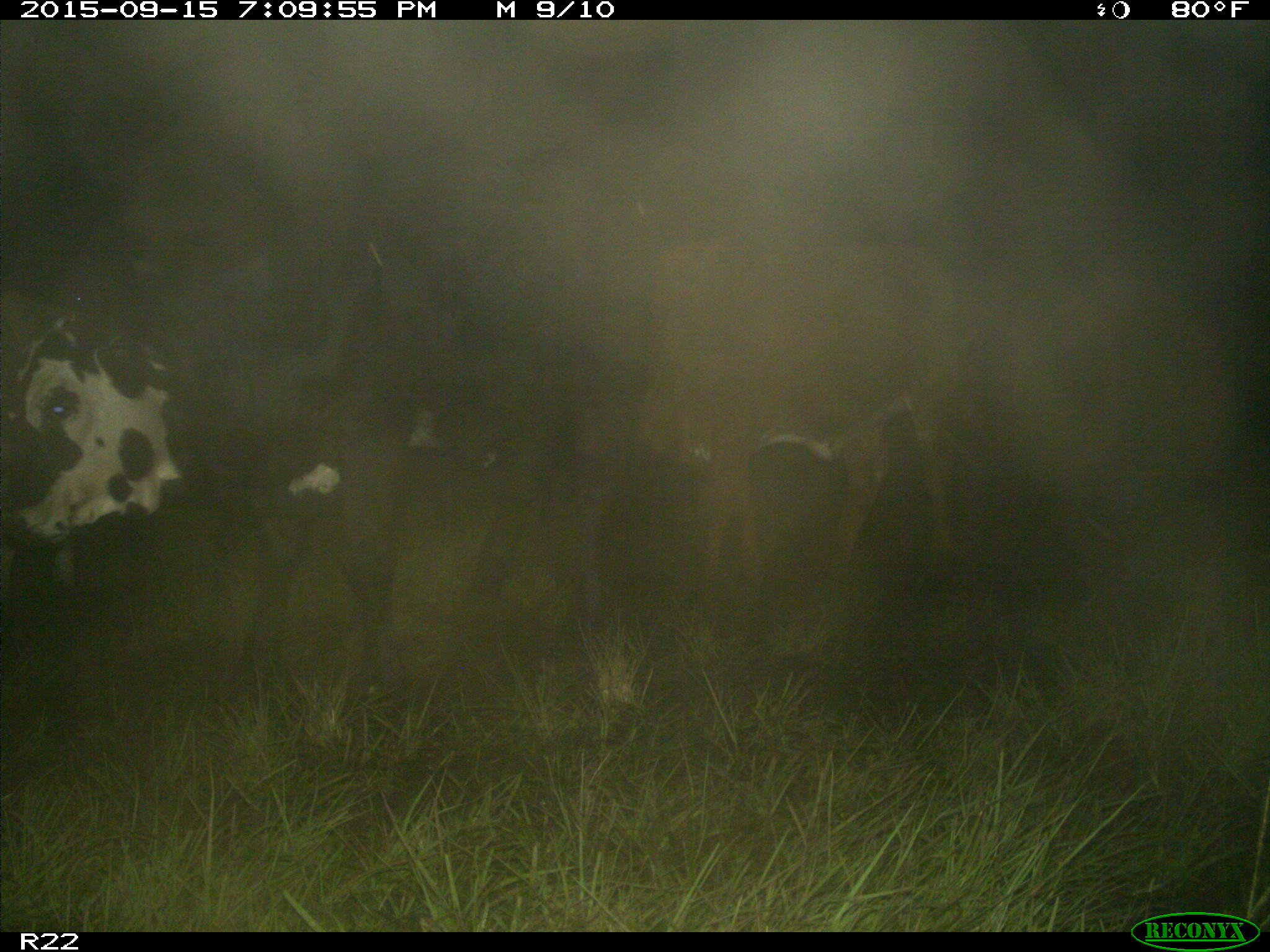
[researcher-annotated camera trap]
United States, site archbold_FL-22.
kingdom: Animalia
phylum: Chordata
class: Mammalia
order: Artiodactyla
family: Bovidae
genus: Bos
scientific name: Bos taurus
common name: domestic cow